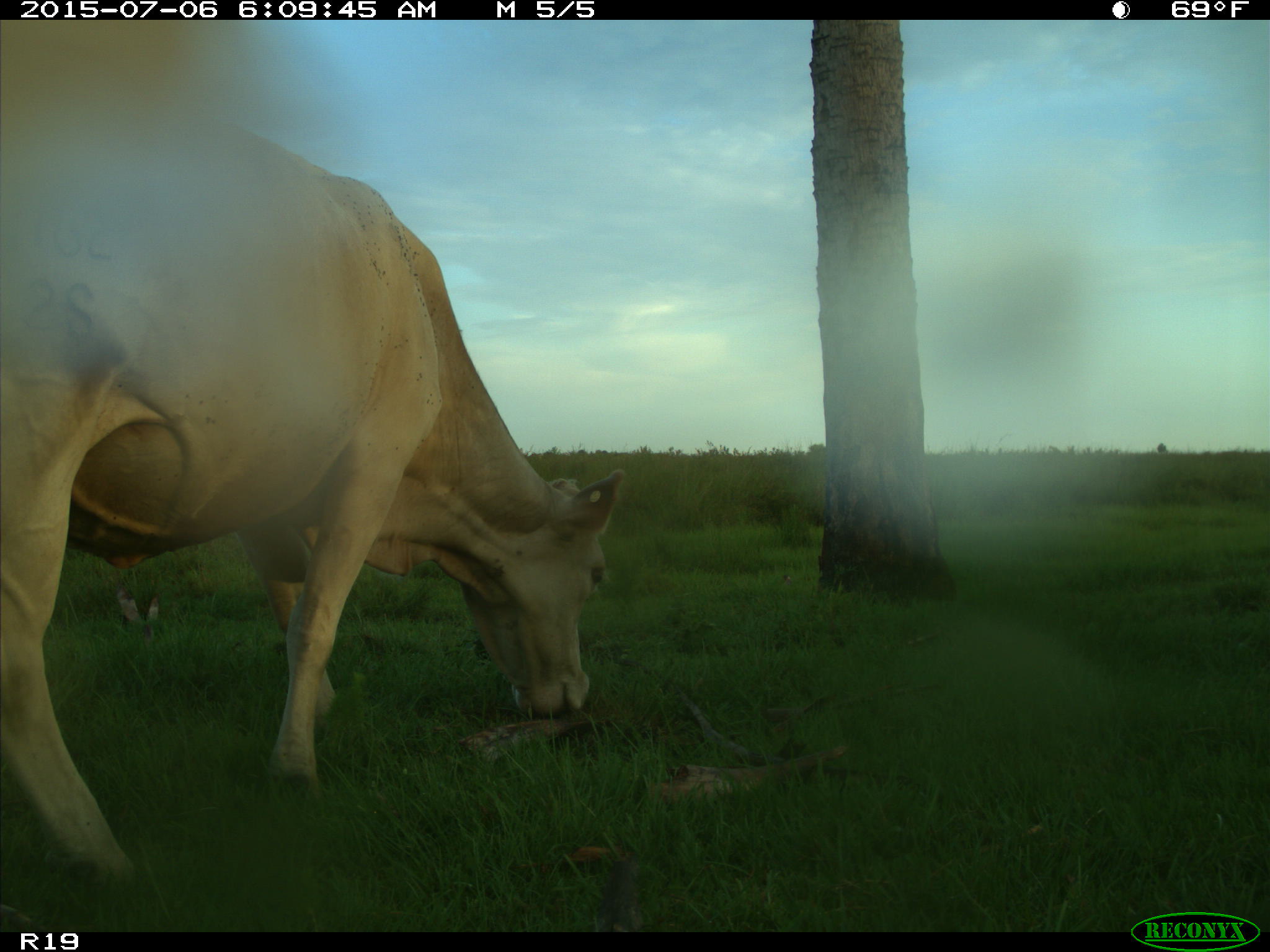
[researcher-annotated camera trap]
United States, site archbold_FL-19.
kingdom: Animalia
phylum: Chordata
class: Mammalia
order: Artiodactyla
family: Bovidae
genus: Bos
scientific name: Bos taurus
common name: domestic cow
Bos taurus (domestic cow).